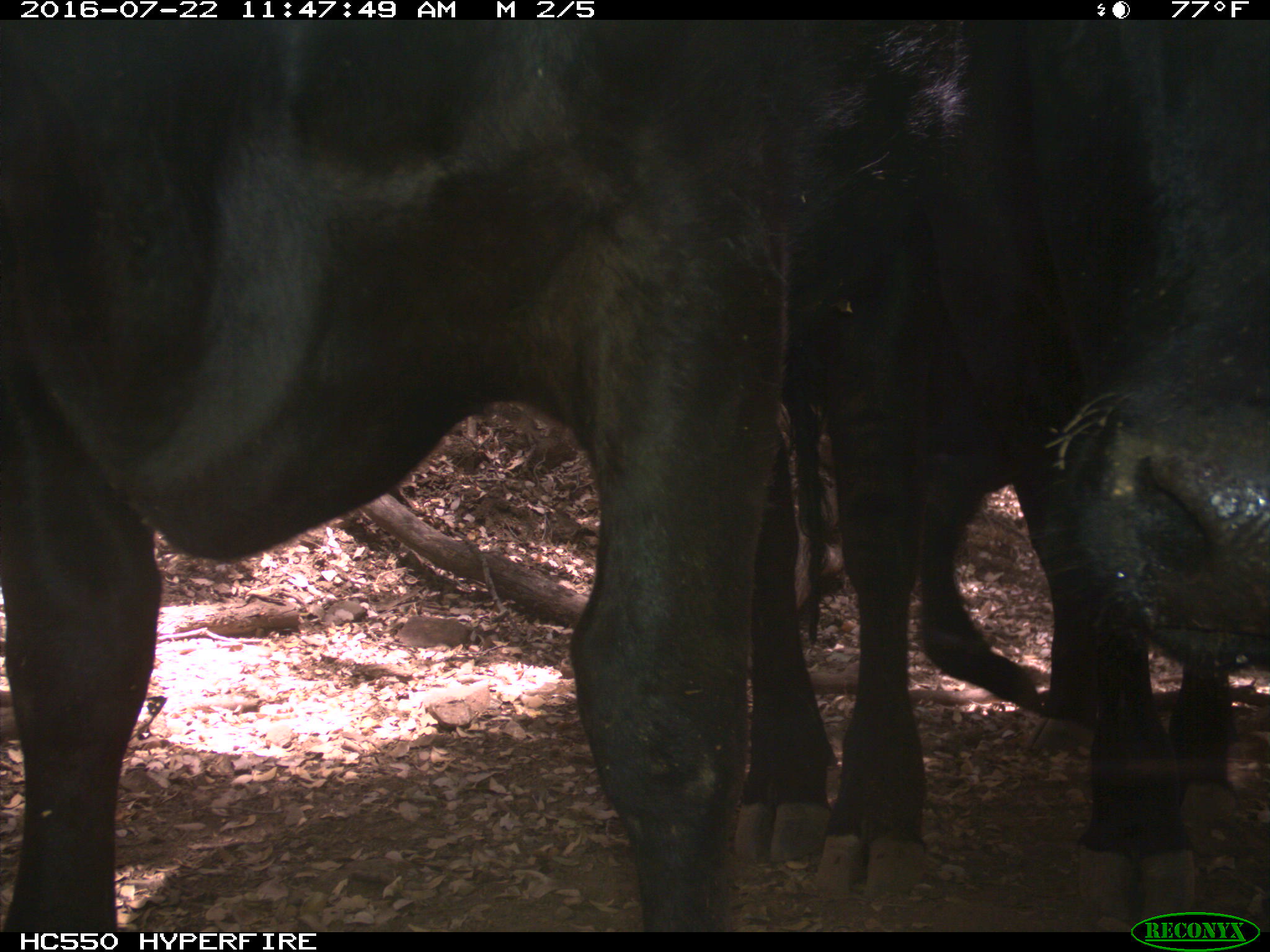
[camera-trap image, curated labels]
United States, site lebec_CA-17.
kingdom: Animalia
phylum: Chordata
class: Mammalia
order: Artiodactyla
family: Bovidae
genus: Bos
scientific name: Bos taurus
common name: domestic cow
Bos taurus (domestic cow).